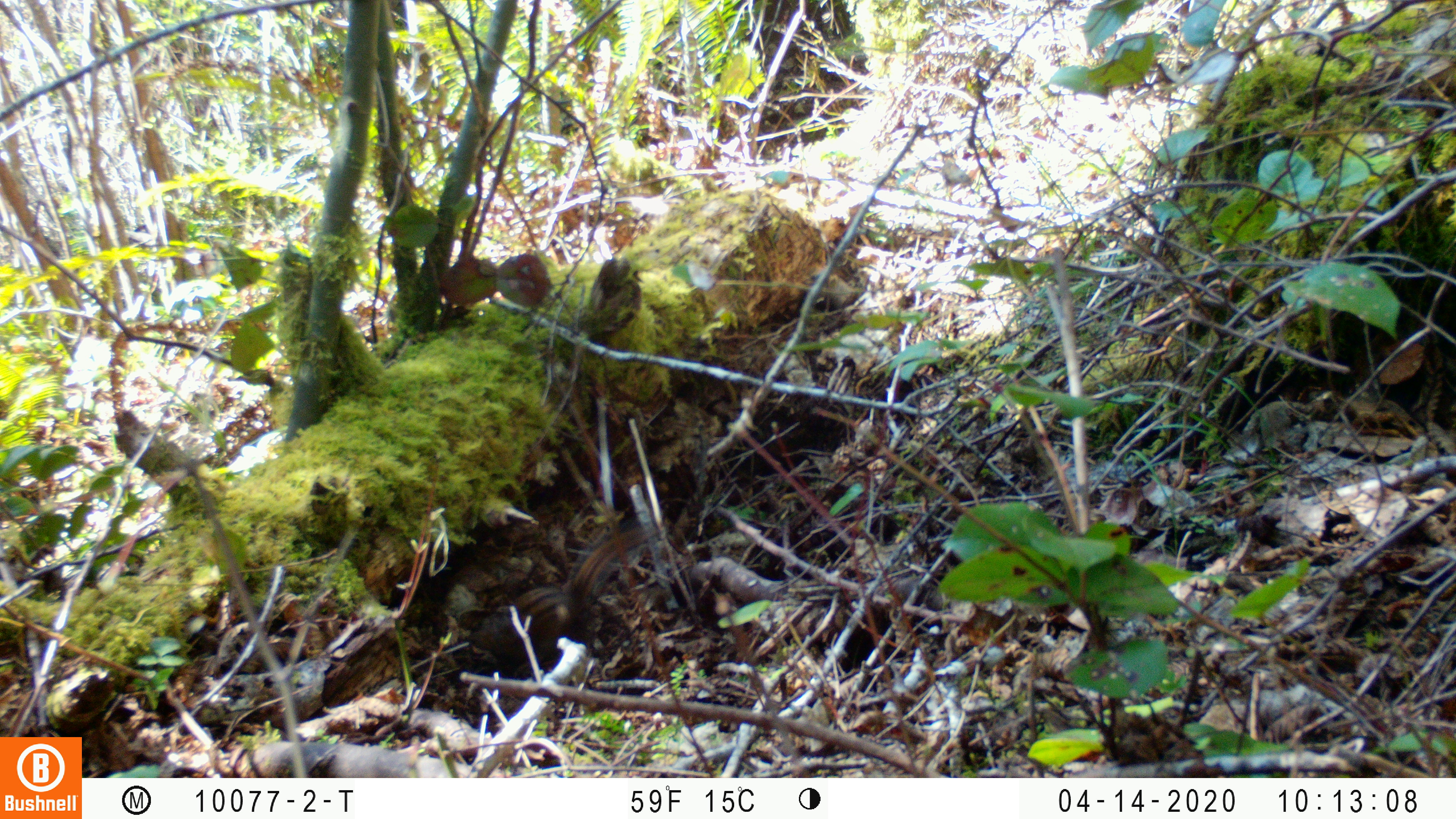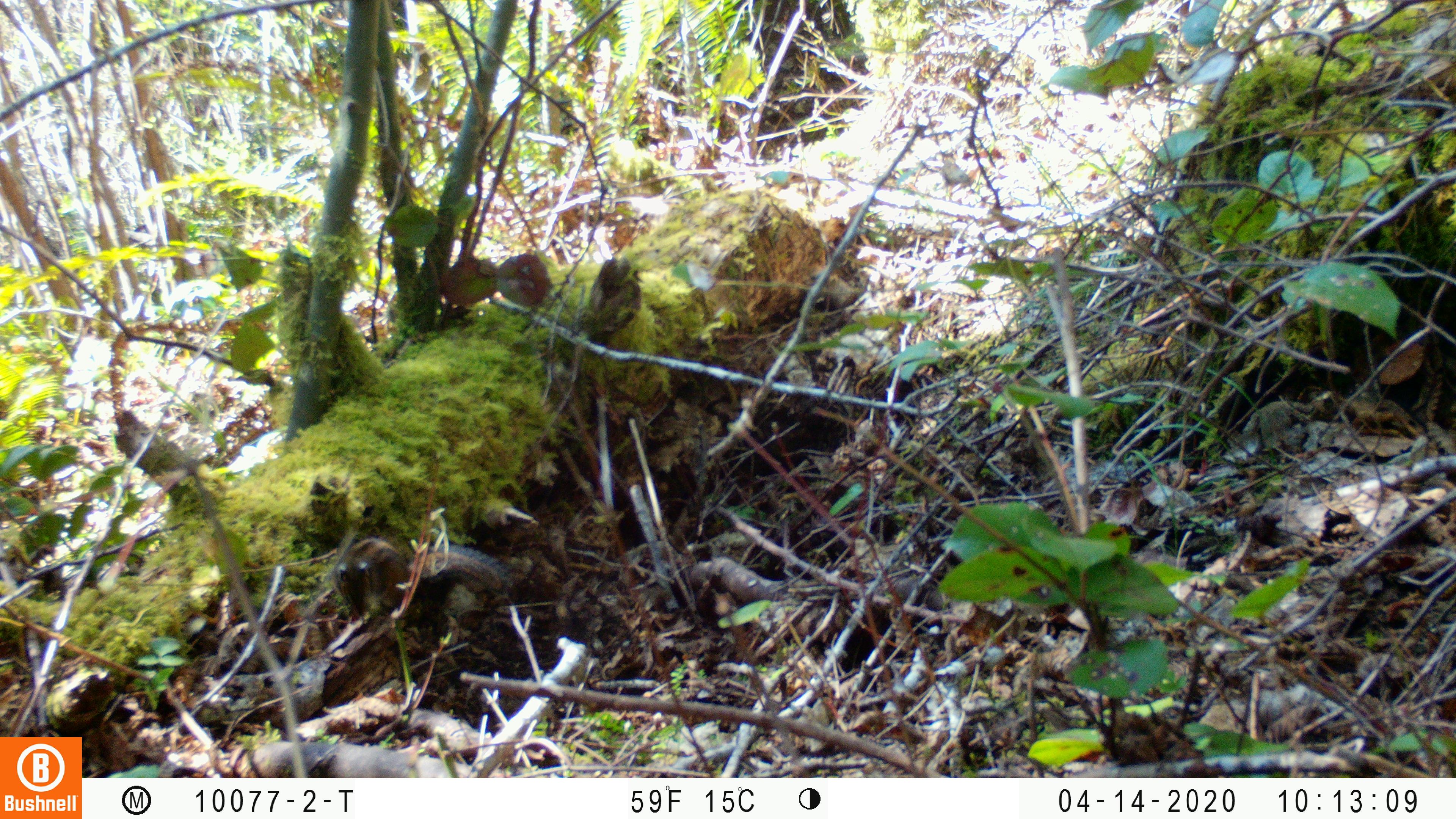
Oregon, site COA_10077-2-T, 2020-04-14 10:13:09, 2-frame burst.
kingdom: Animalia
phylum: Chordata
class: Mammalia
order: Rodentia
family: Sciuridae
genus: Neotamias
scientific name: Neotamias townsendii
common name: townsend's chipmunk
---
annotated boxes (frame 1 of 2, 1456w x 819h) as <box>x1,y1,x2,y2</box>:
townsend's chipmunk: <box>464,512,669,675</box>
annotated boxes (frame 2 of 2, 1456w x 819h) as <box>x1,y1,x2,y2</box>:
townsend's chipmunk: <box>322,530,511,623</box>